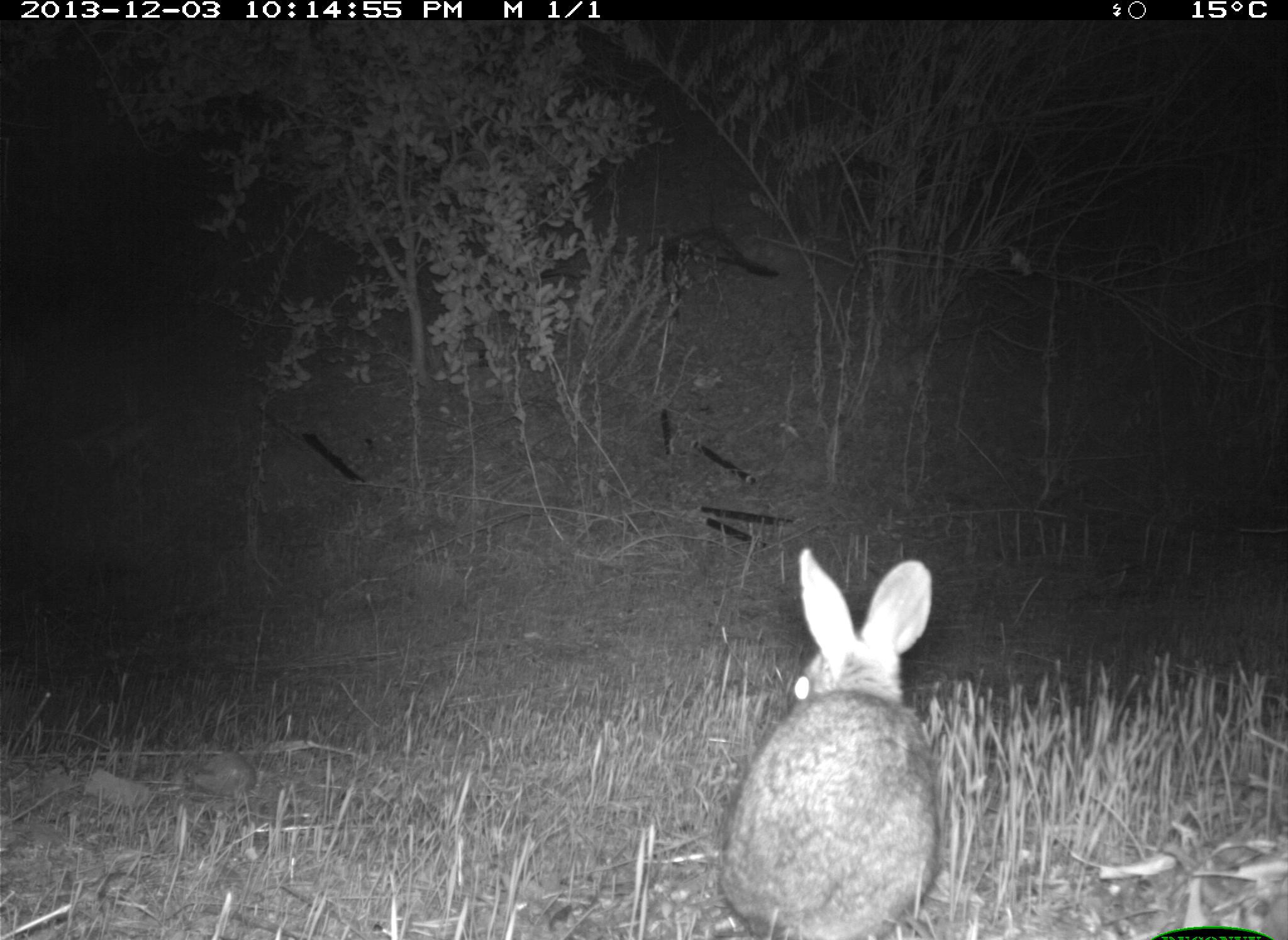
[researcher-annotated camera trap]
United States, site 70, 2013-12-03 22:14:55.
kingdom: Animalia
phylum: Chordata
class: Mammalia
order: Lagomorpha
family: Leporidae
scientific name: Leporidae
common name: rabbits and hares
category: rabbit